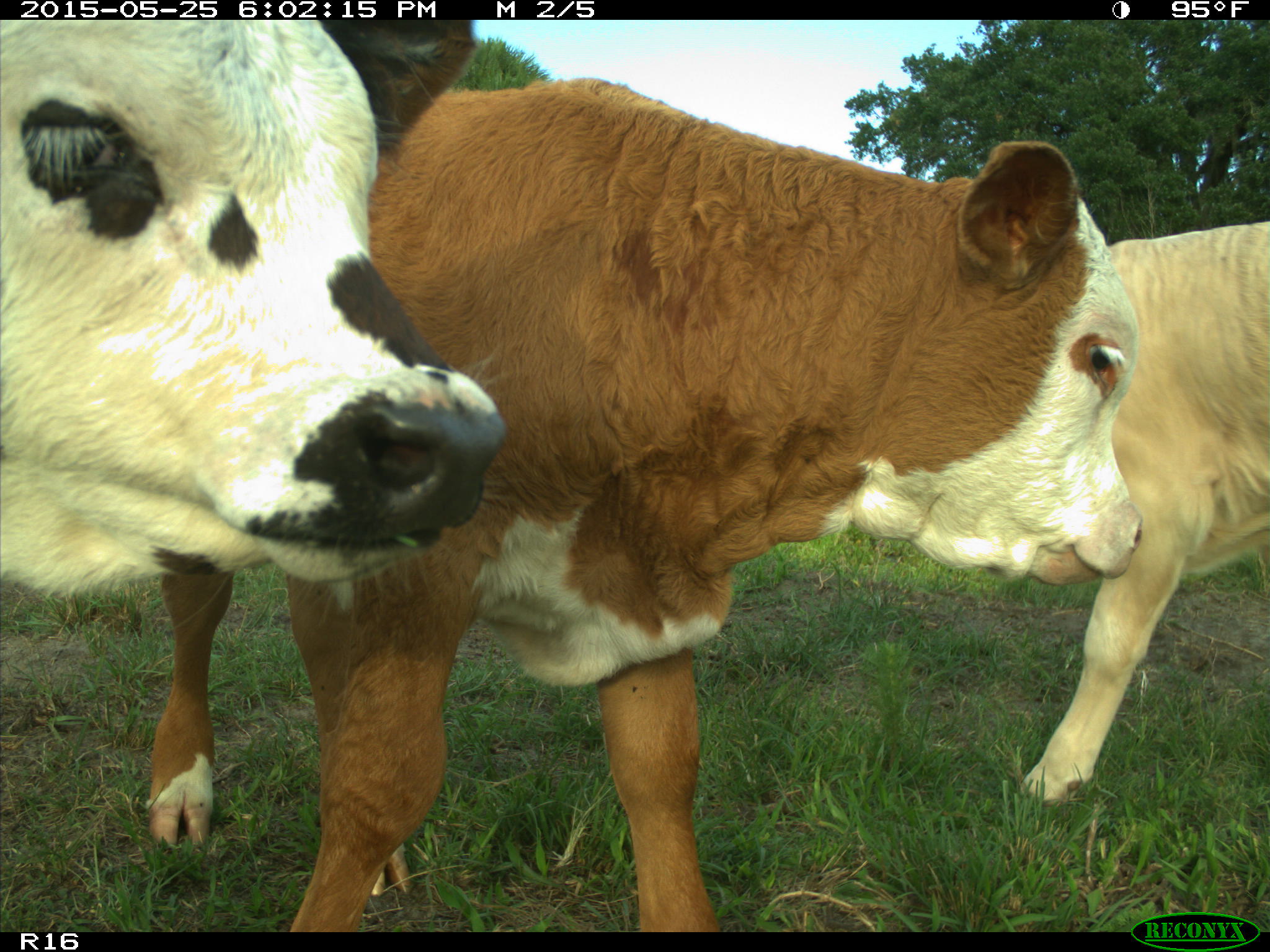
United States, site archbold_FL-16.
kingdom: Animalia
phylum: Chordata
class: Mammalia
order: Artiodactyla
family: Bovidae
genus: Bos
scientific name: Bos taurus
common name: domestic cow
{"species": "Bos taurus (domestic cow)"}